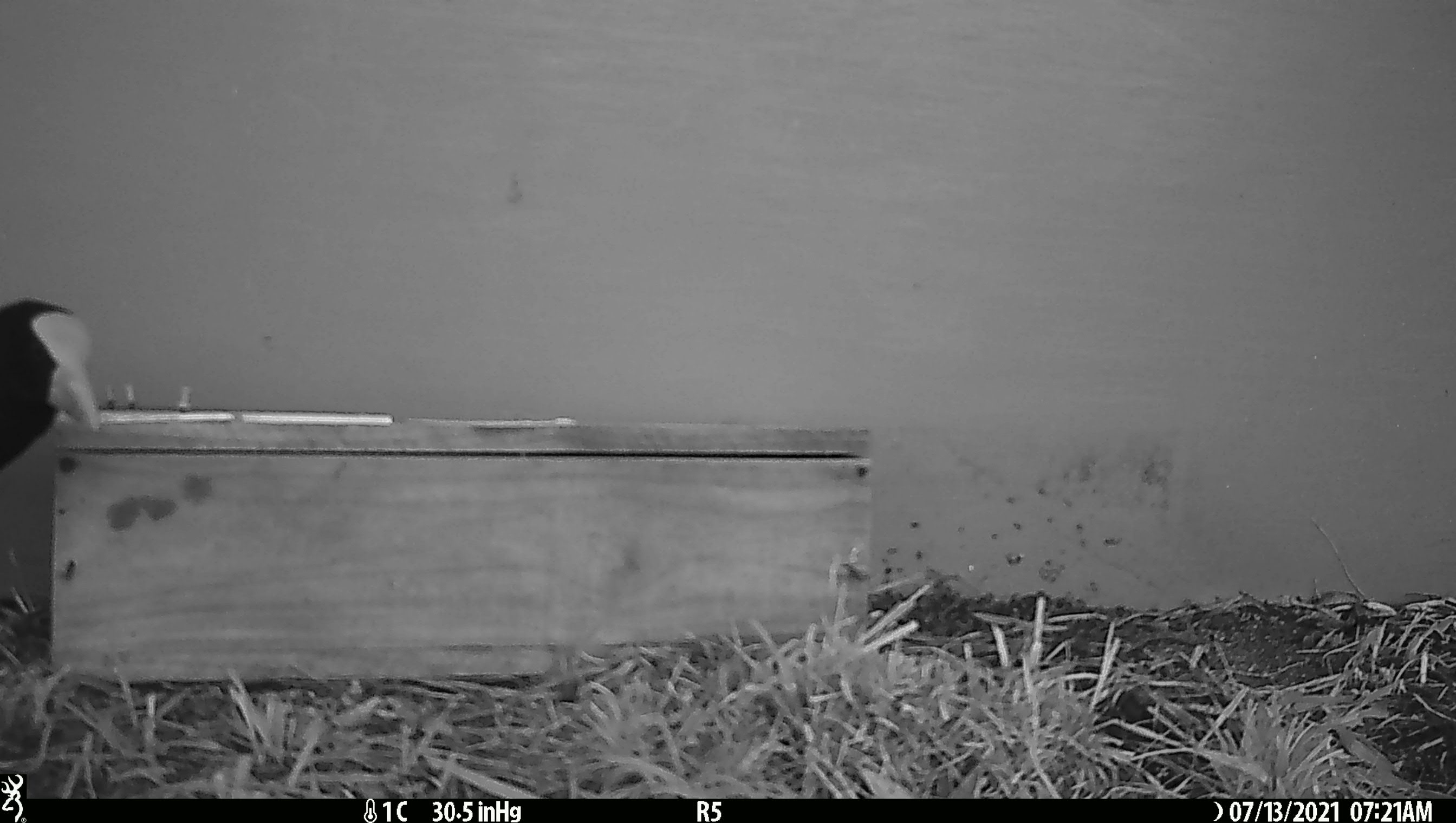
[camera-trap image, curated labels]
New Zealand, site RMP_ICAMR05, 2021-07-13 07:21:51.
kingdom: Animalia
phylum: Chordata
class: Aves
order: Gruiformes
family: Rallidae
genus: Porphyrio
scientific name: Porphyrio melanotus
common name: australasian swamphen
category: pukeko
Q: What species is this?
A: Pukeko (australasian swamphen) (Porphyrio melanotus).